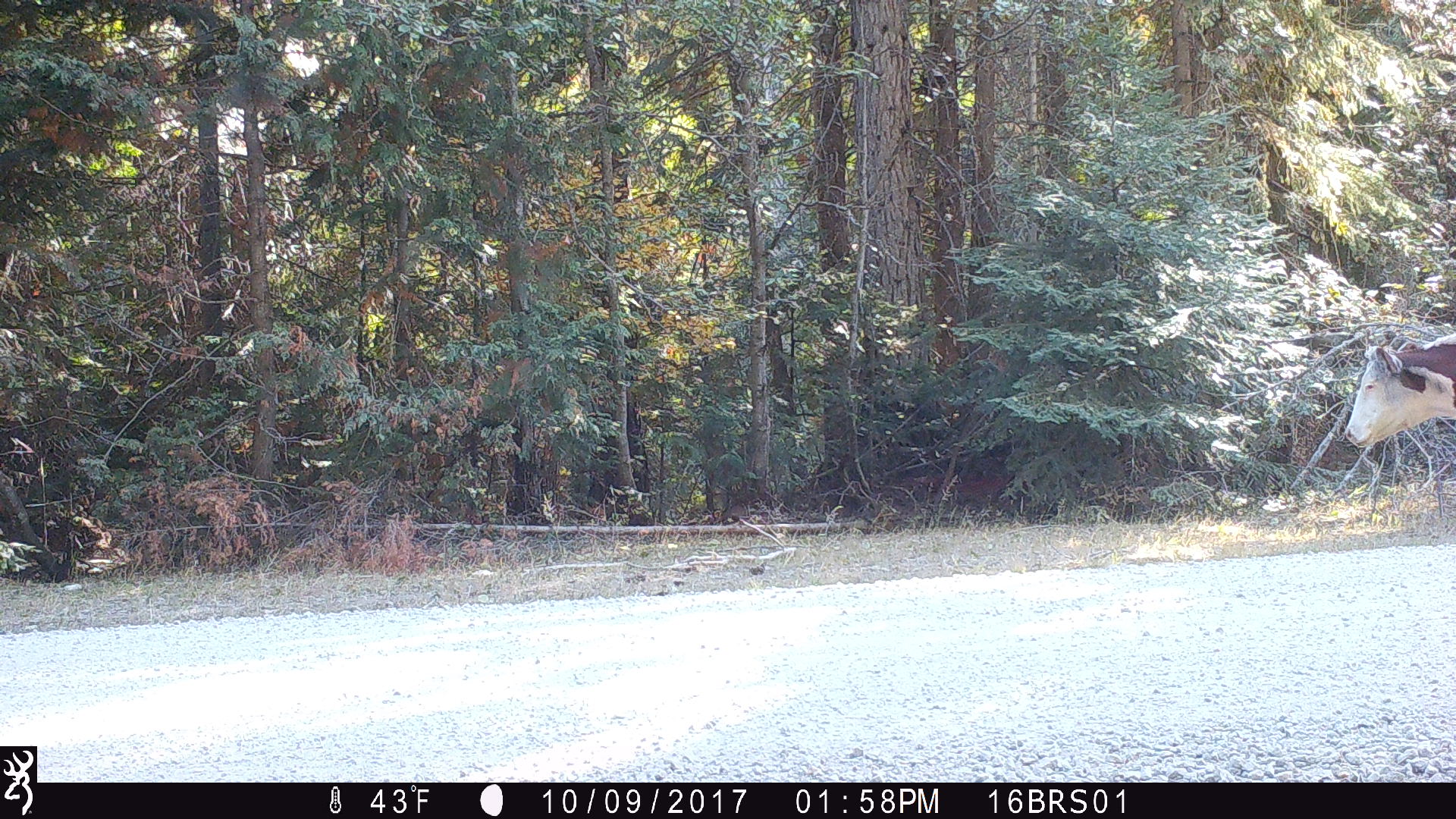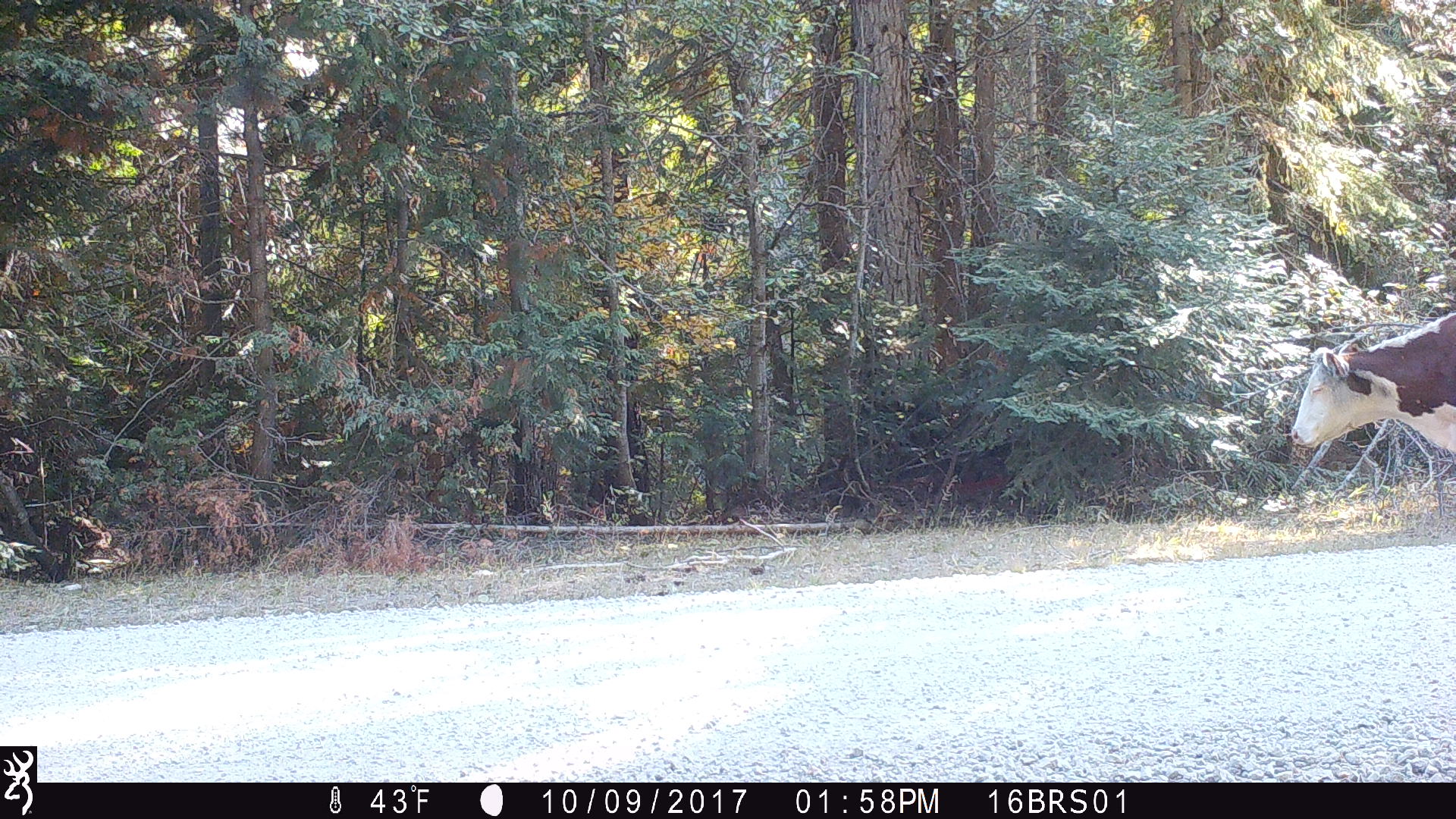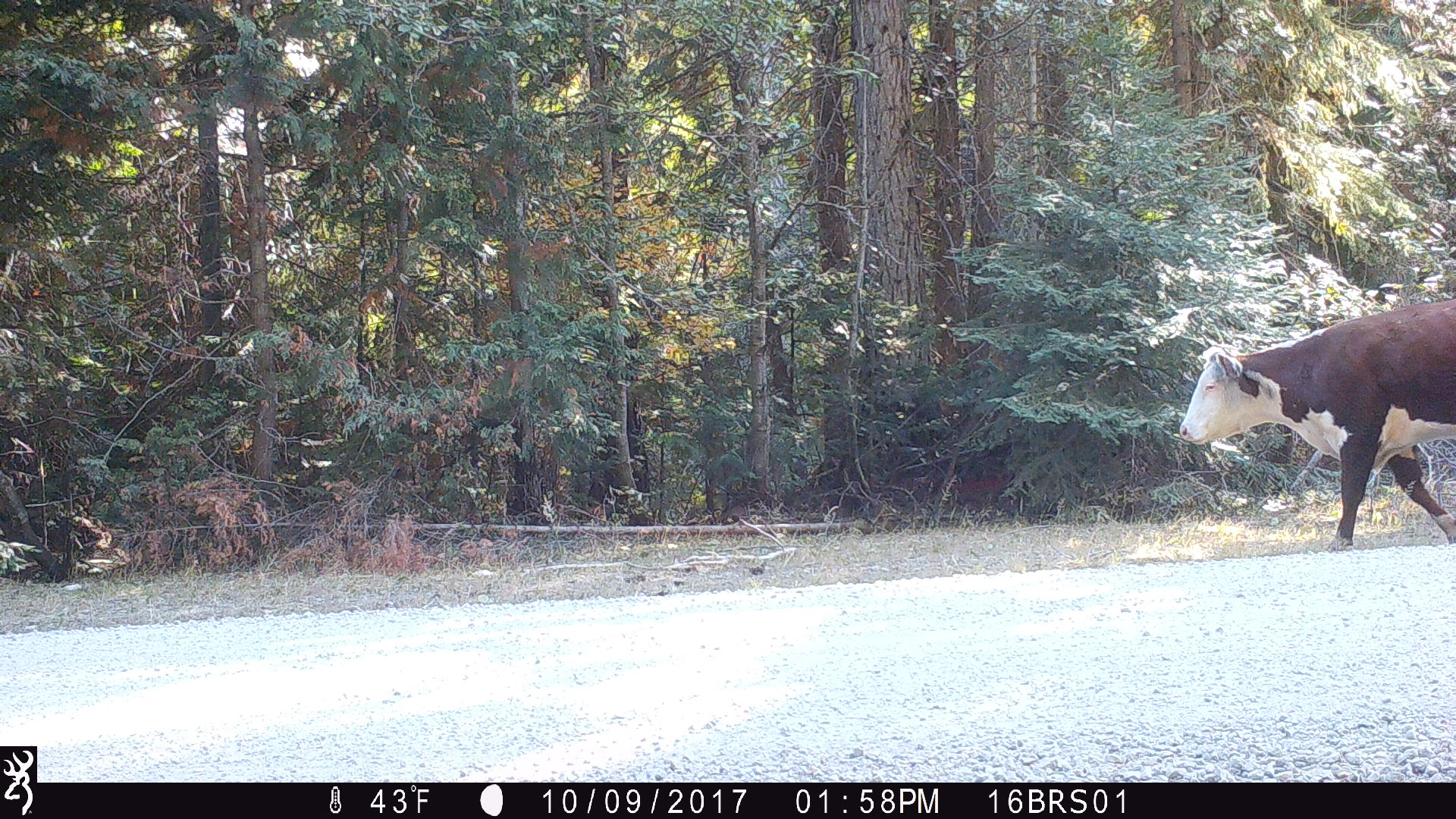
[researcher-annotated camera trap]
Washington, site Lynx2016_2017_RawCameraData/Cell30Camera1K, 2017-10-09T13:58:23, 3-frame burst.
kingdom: Animalia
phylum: Chordata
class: Mammalia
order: Artiodactyla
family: Bovidae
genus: Bos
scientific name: Bos taurus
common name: domestic cattle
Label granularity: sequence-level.